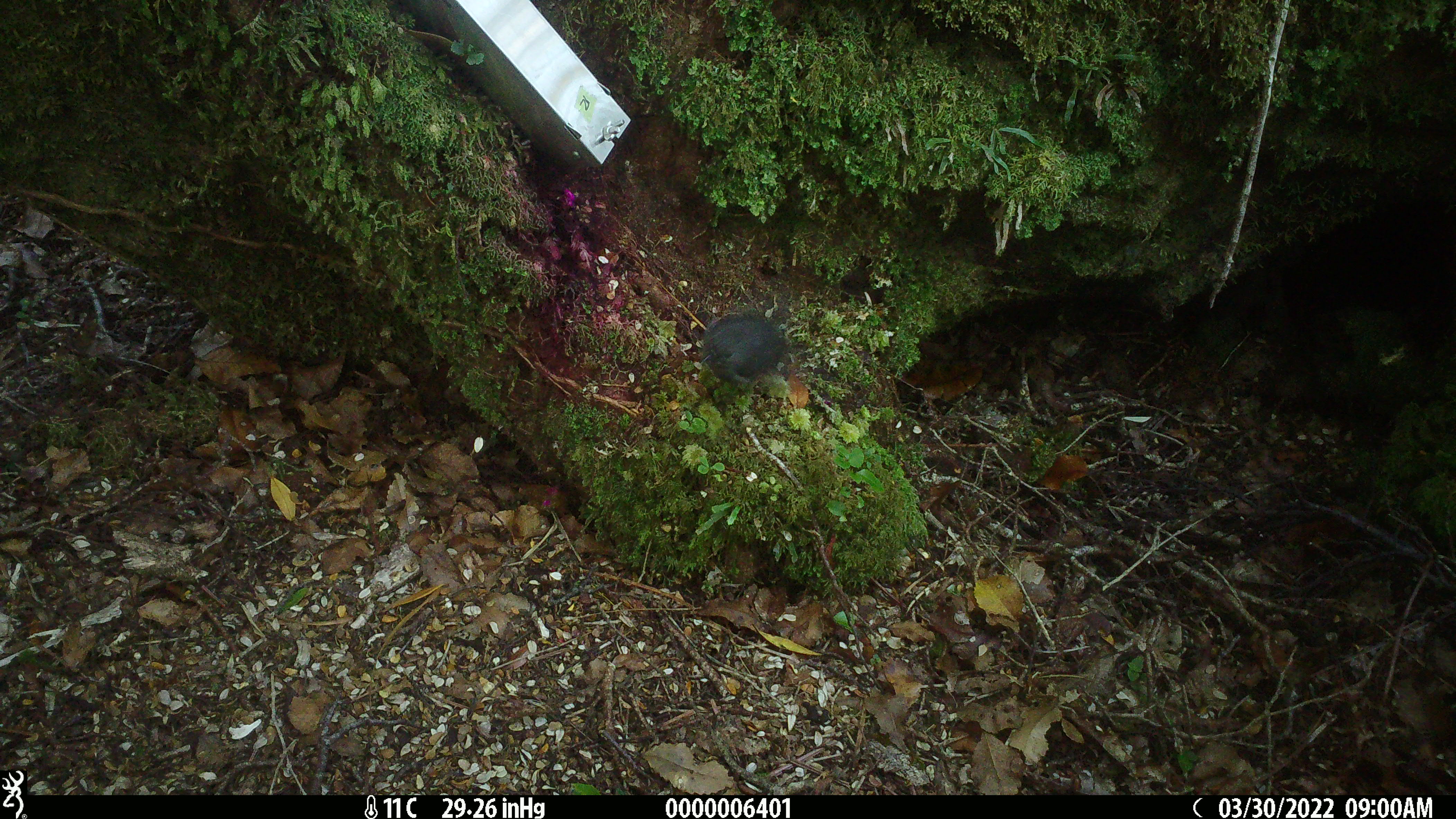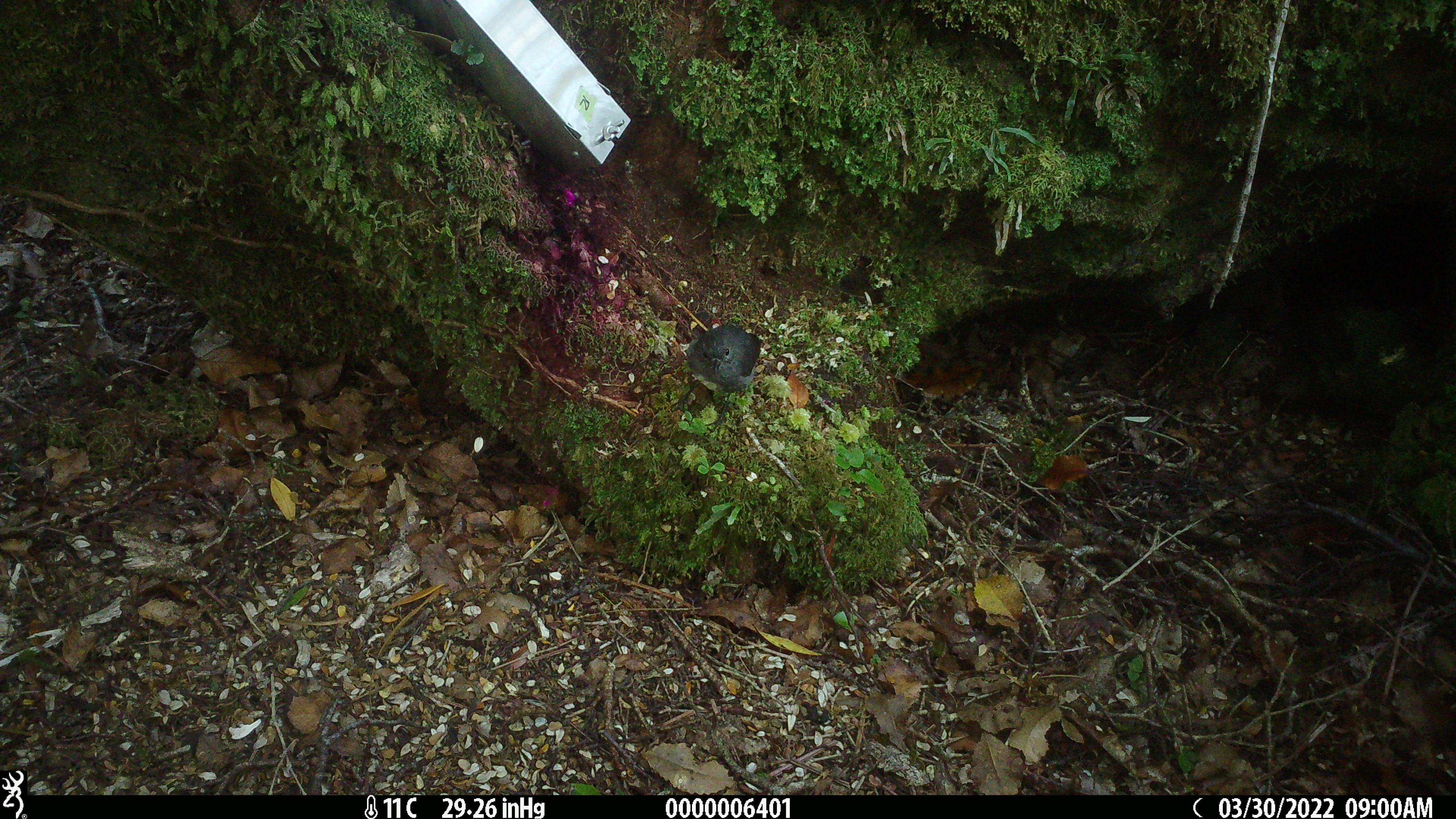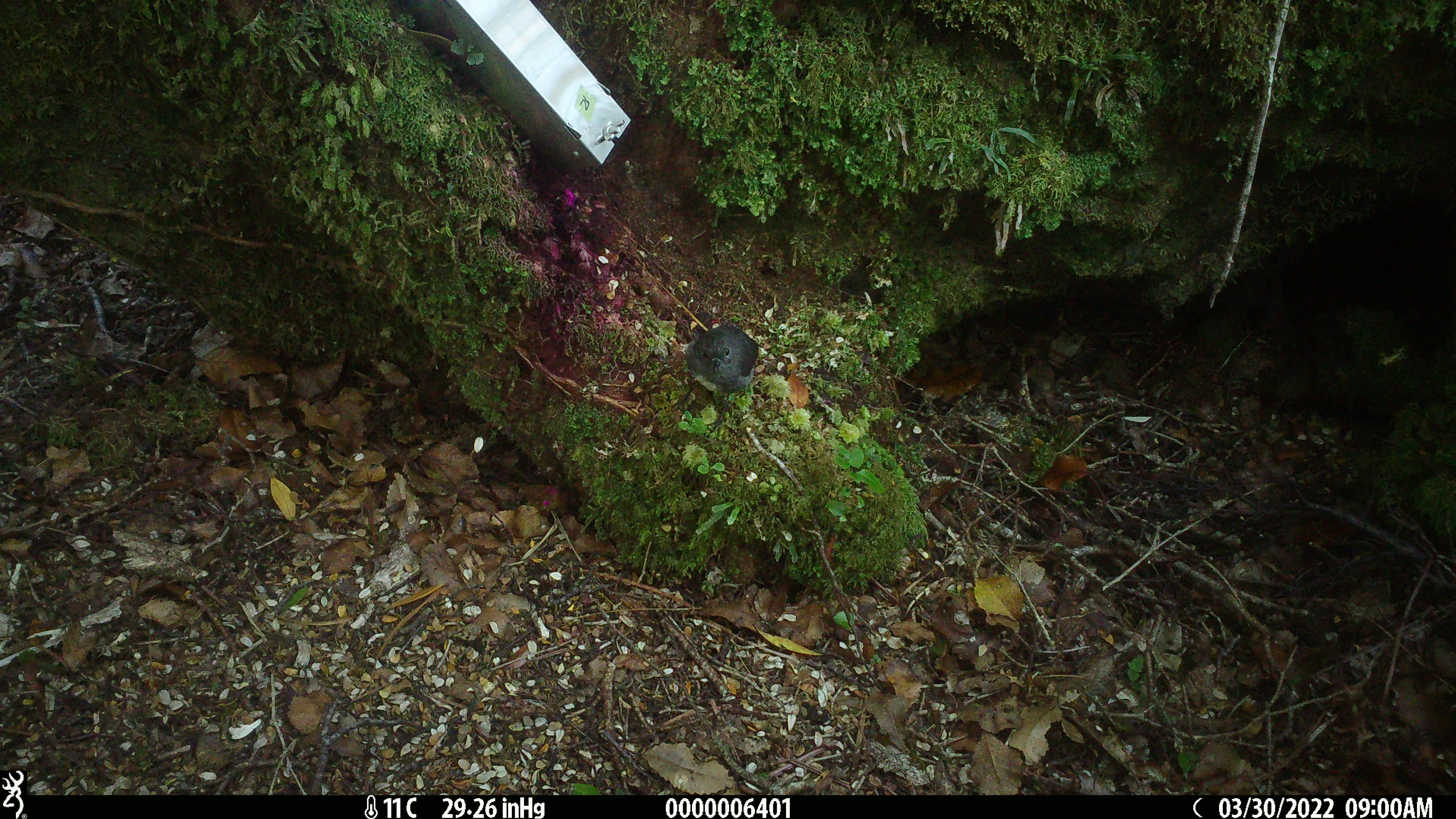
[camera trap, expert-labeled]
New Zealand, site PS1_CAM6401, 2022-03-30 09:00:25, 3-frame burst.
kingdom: Animalia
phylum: Chordata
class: Aves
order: Passeriformes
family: Petroicidae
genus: Petroica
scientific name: Petroica australis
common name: new zealand robin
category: robin